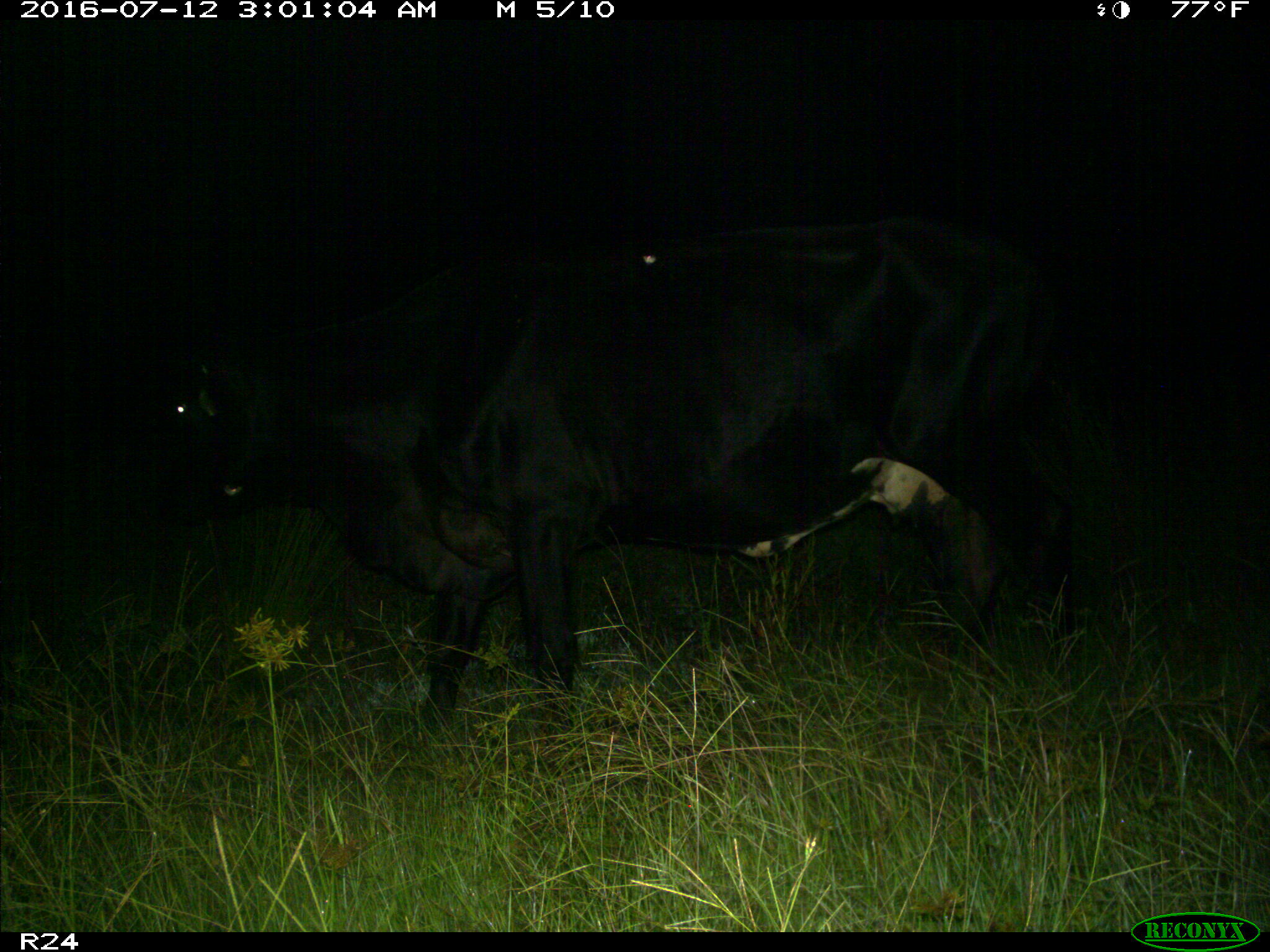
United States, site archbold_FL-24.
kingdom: Animalia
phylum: Chordata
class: Mammalia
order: Artiodactyla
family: Bovidae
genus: Bos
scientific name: Bos taurus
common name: domestic cow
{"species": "Bos taurus (domestic cow)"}